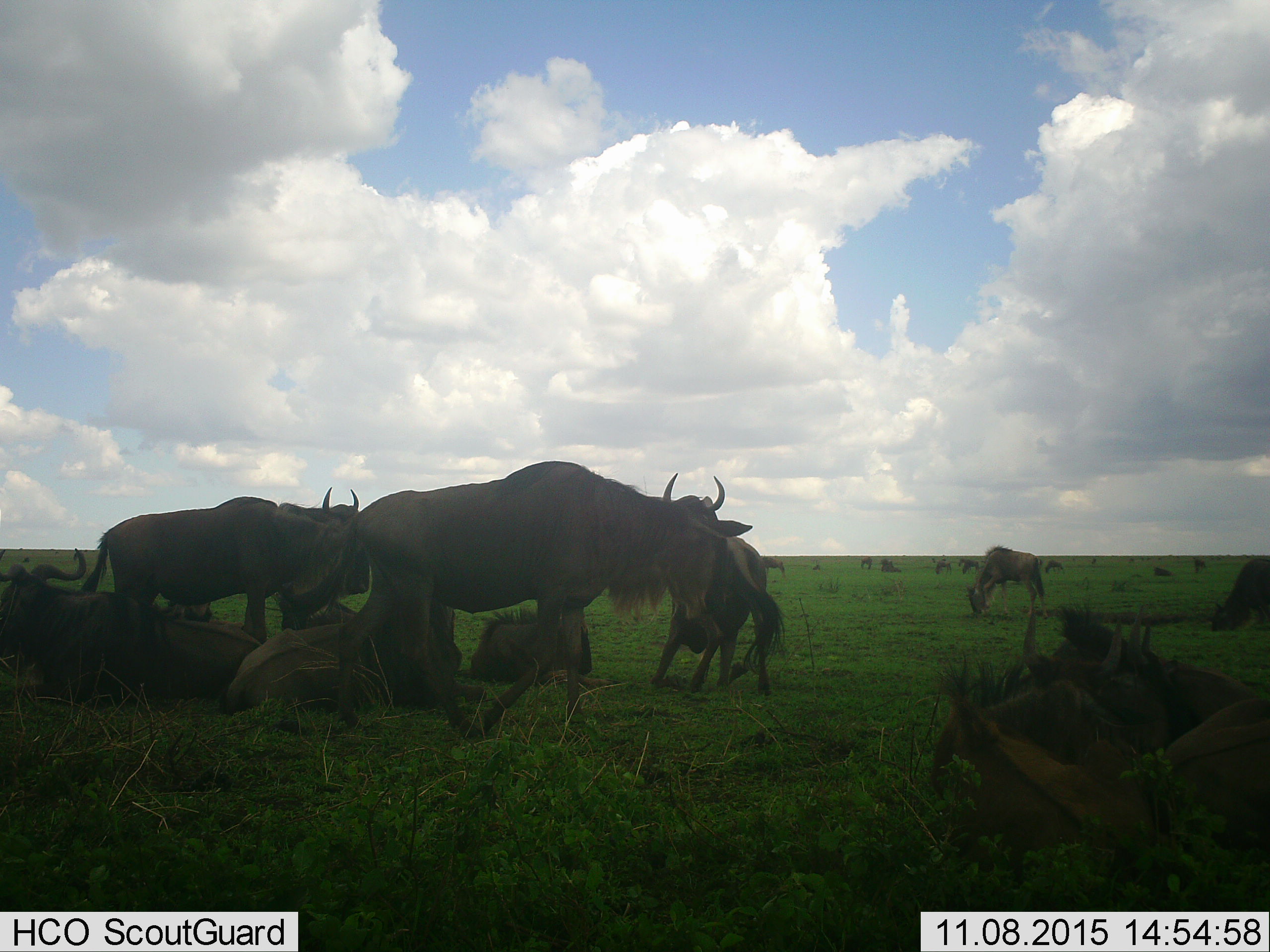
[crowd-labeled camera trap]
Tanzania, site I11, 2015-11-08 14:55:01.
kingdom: Animalia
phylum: Chordata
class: Mammalia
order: Artiodactyla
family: Bovidae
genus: Connochaetes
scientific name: Connochaetes taurinus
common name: blue wildebeest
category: wildebeest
Wildebeest (blue wildebeest) (Connochaetes taurinus), count 11-50. Behavior (volunteer vote fractions): standing 60%, resting 60%, moving 10%, interacting 20%. Young present (vote fraction): 30%. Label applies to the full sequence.